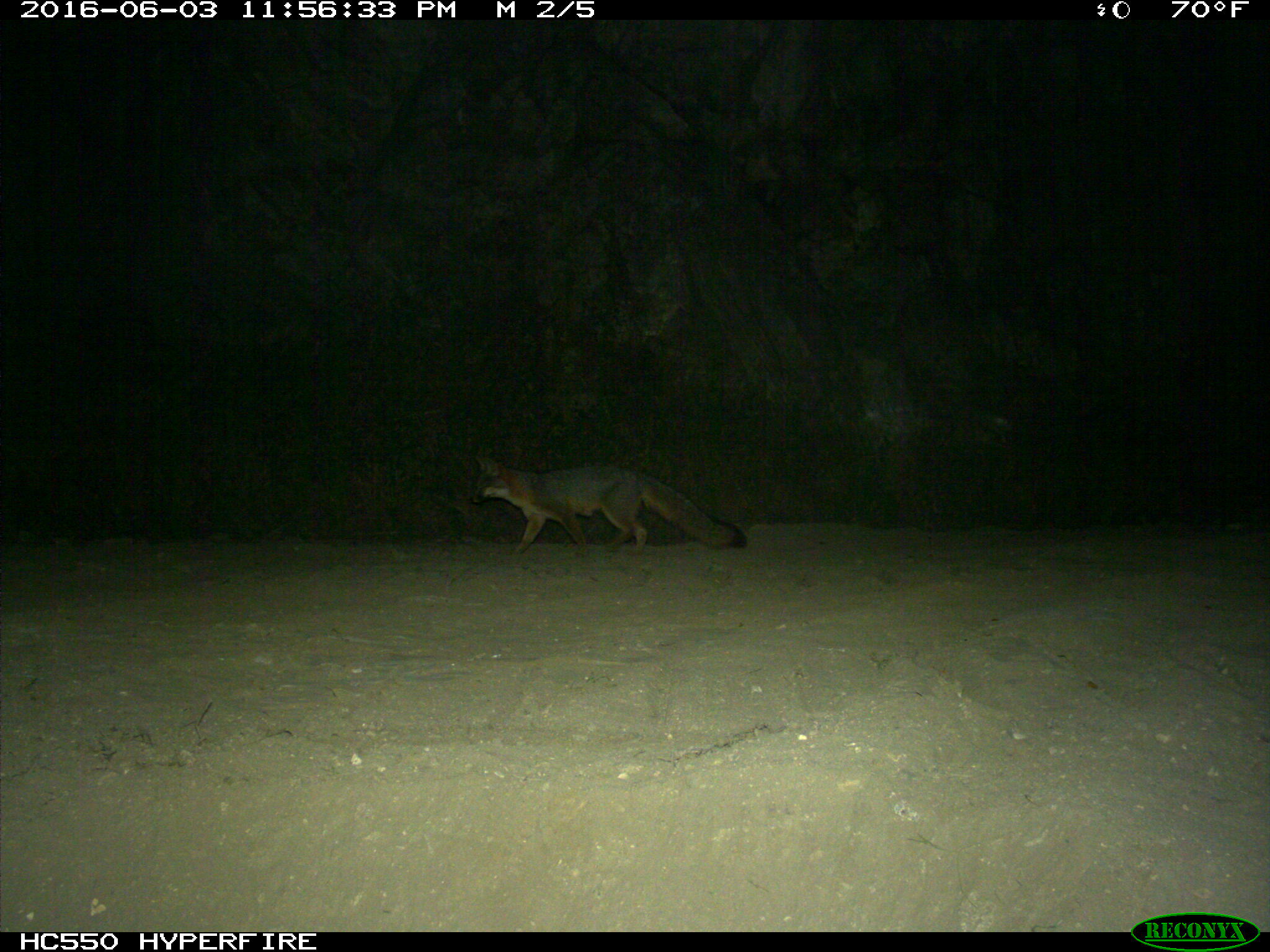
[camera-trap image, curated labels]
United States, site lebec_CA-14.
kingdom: Animalia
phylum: Chordata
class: Mammalia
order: Carnivora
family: Canidae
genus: Urocyon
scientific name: Urocyon cinereoargenteus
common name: gray fox